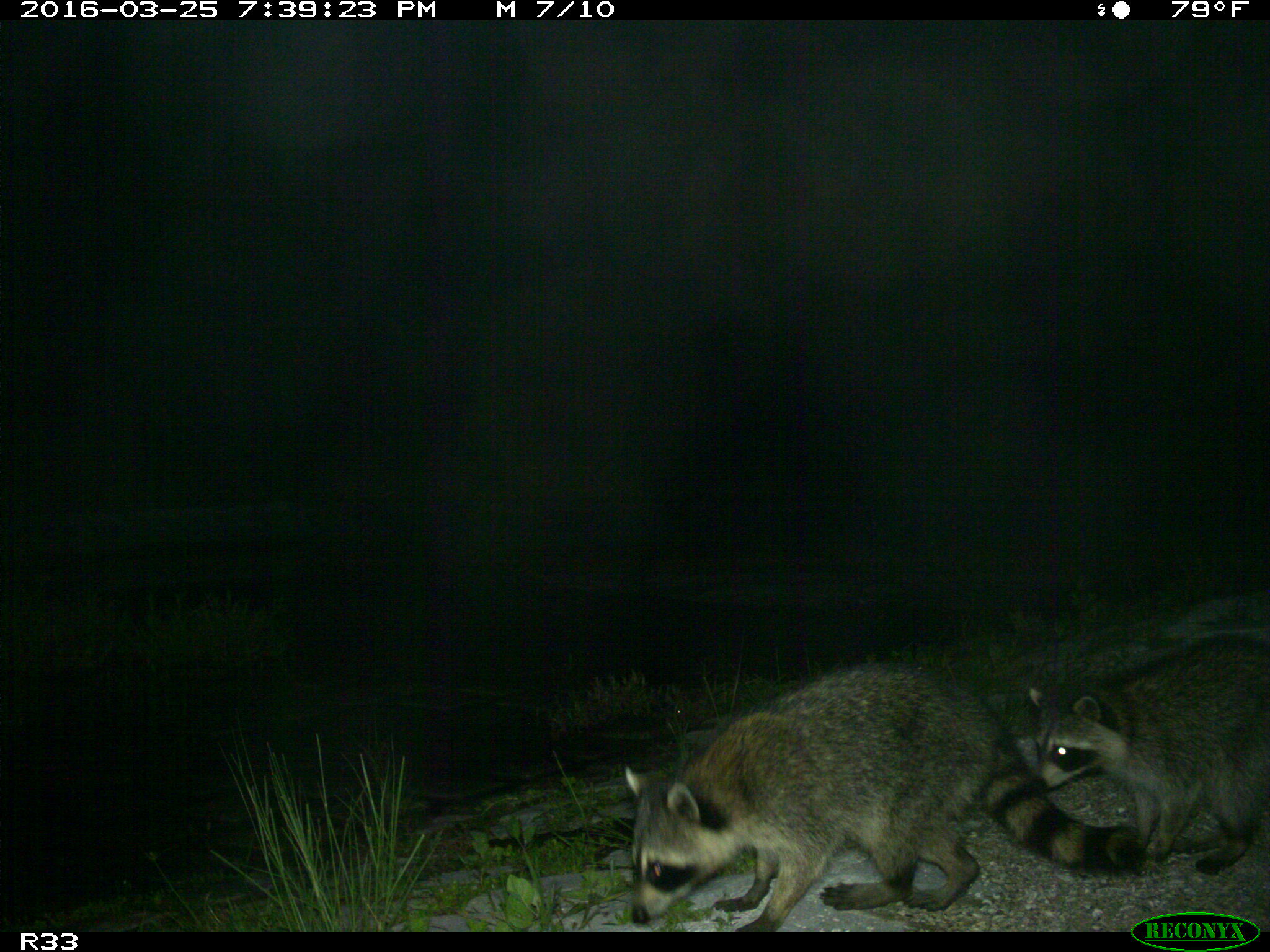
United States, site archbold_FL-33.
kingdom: Animalia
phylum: Chordata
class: Mammalia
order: Carnivora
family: Procyonidae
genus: Procyon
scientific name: Procyon lotor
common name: common raccoon